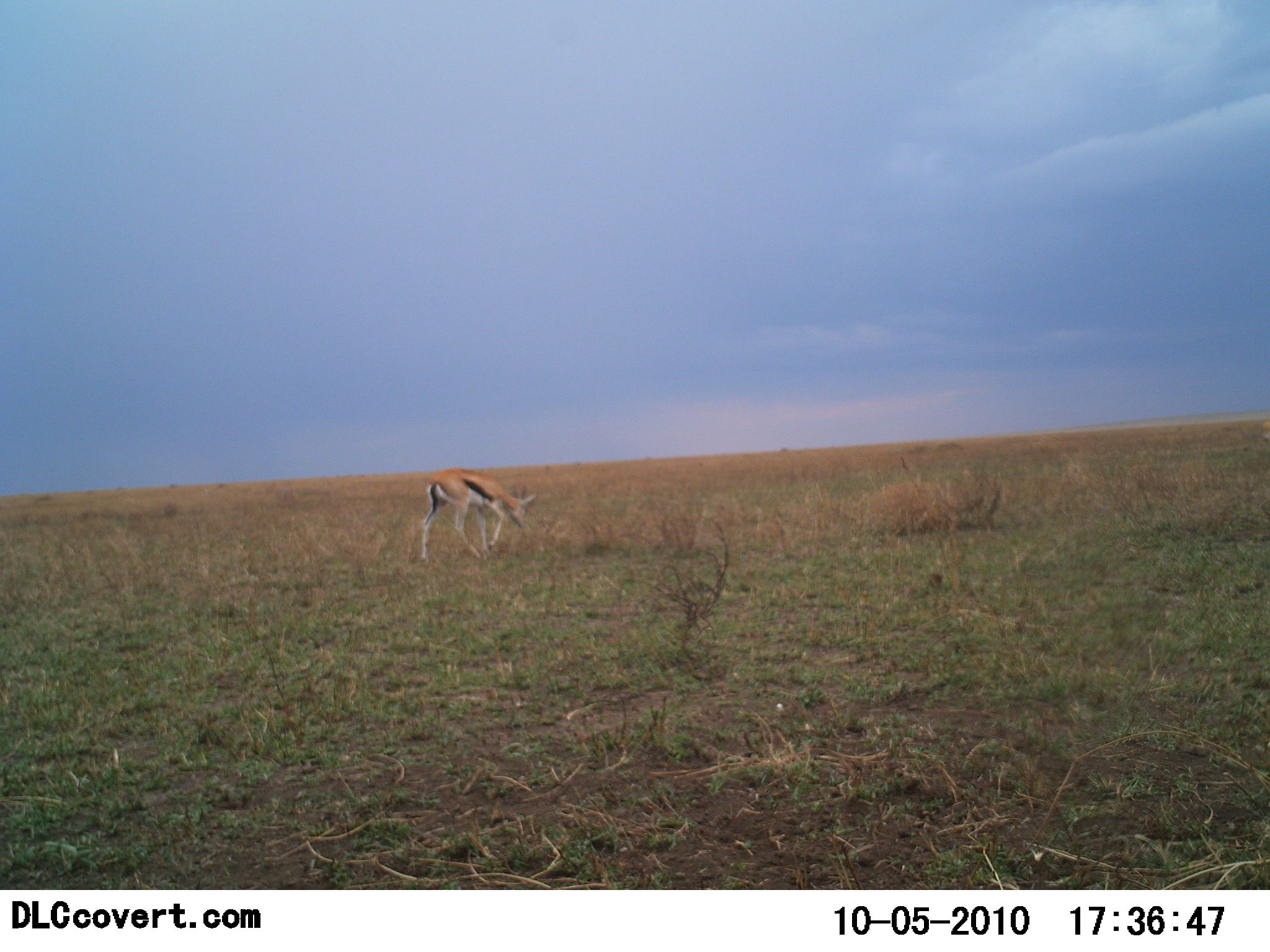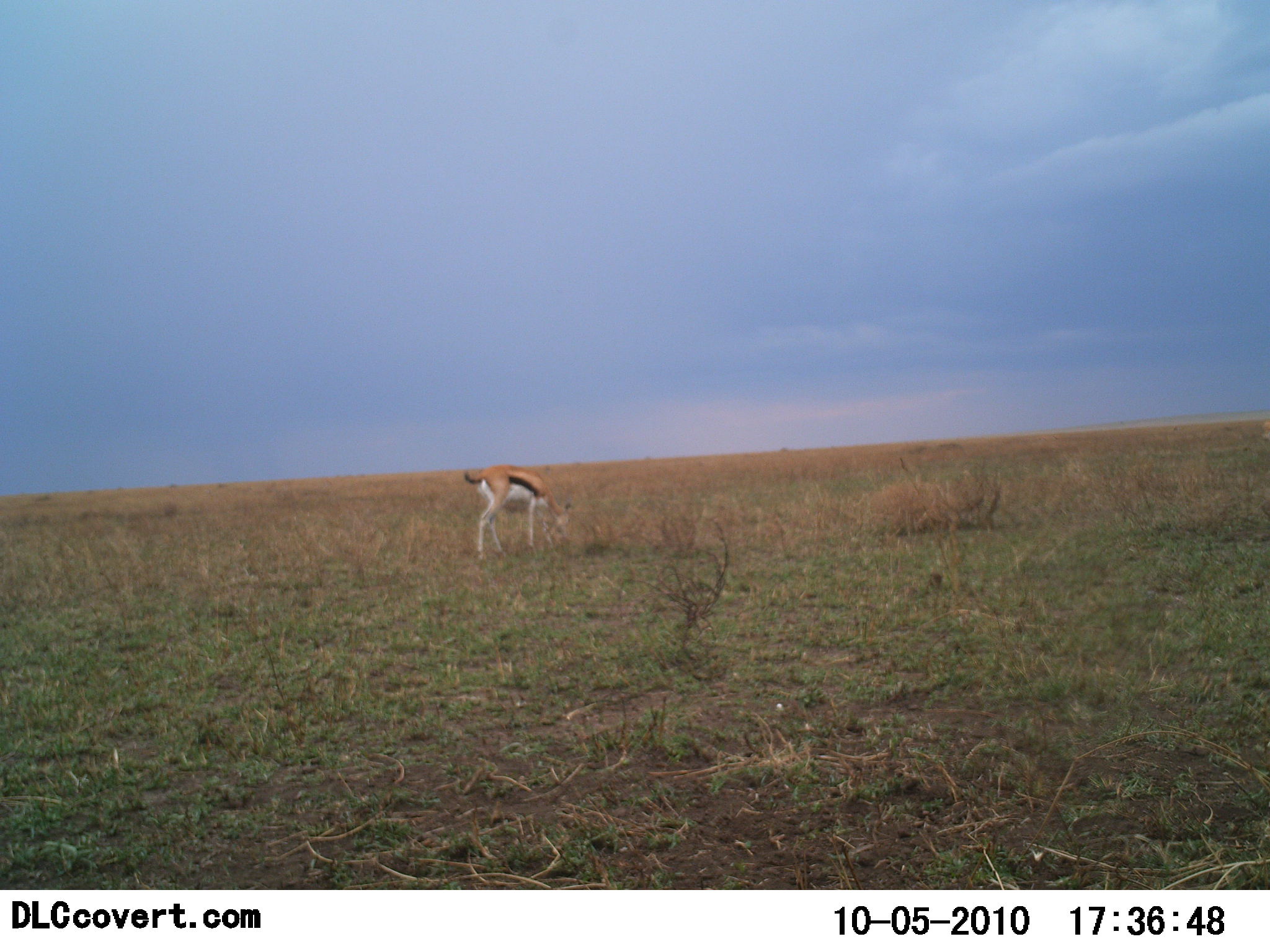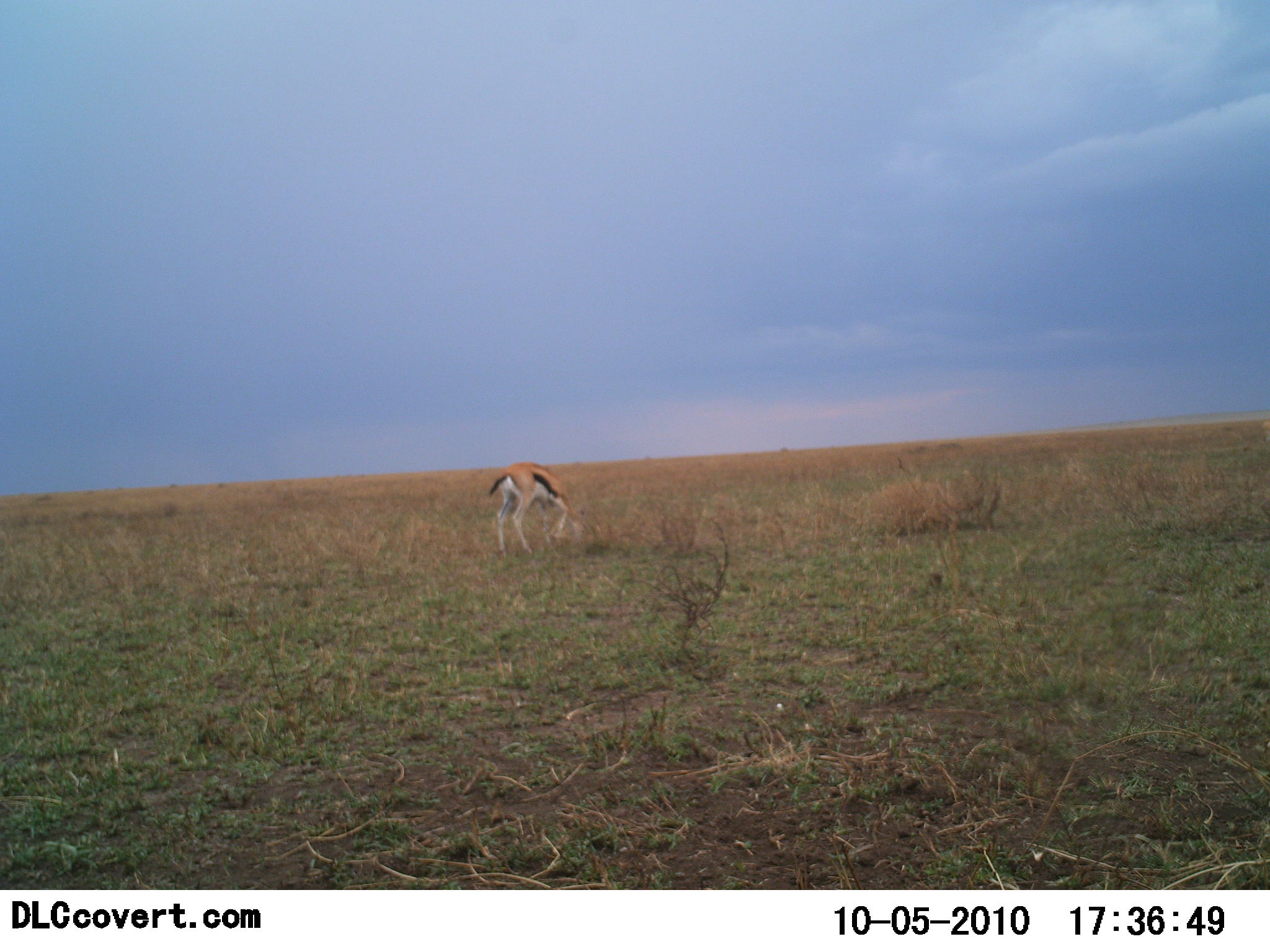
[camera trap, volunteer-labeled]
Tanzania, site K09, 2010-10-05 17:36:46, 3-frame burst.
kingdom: Animalia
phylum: Chordata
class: Mammalia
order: Artiodactyla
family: Bovidae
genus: Eudorcas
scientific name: Eudorcas thomsonii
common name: thomson's gazelle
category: gazellethomsons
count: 1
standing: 19%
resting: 0%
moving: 44%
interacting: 0%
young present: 6%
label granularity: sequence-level